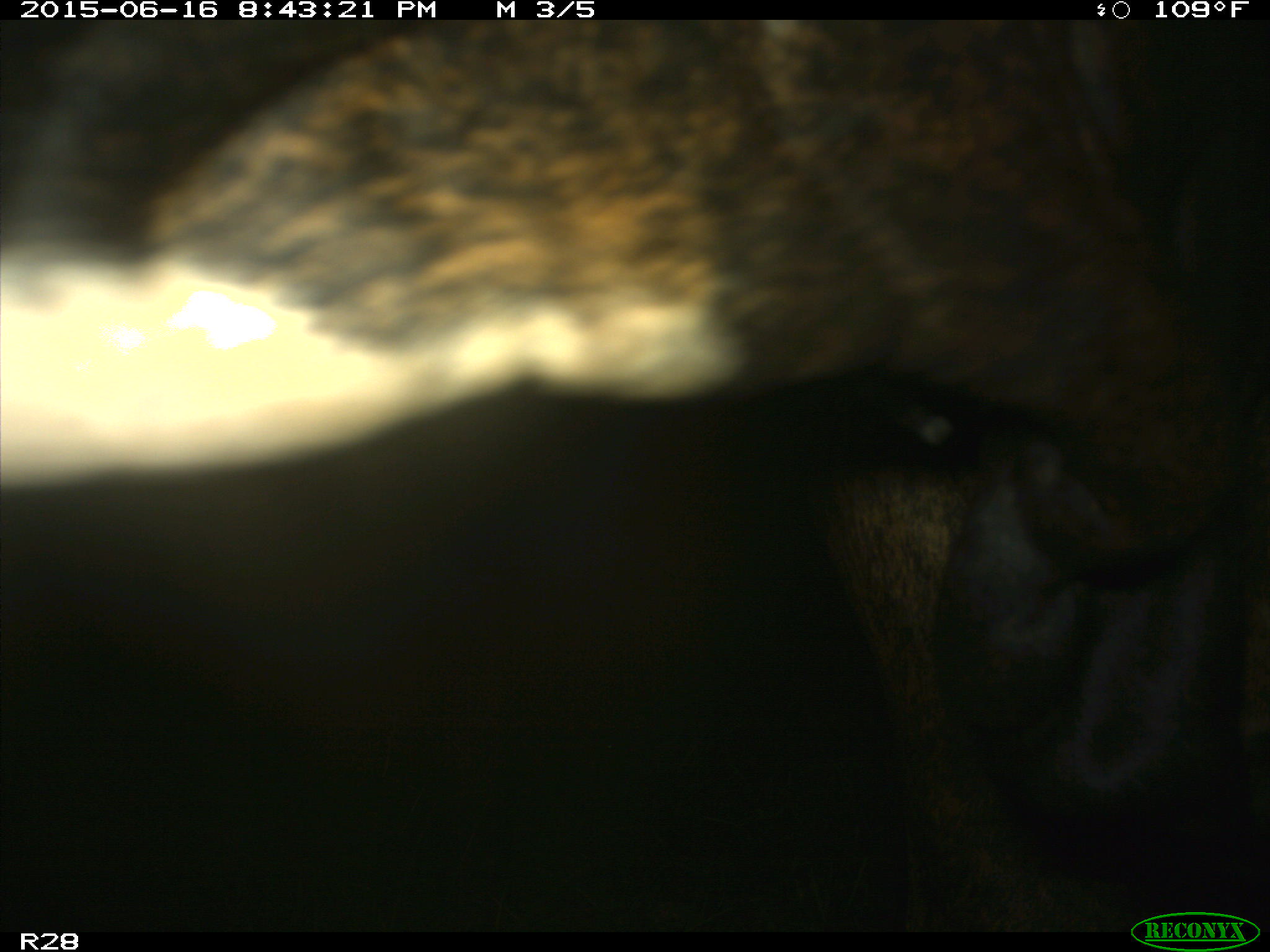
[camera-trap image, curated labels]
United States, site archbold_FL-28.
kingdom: Animalia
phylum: Chordata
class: Mammalia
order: Artiodactyla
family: Bovidae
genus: Bos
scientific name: Bos taurus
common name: domestic cow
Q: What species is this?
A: Bos taurus (domestic cow).